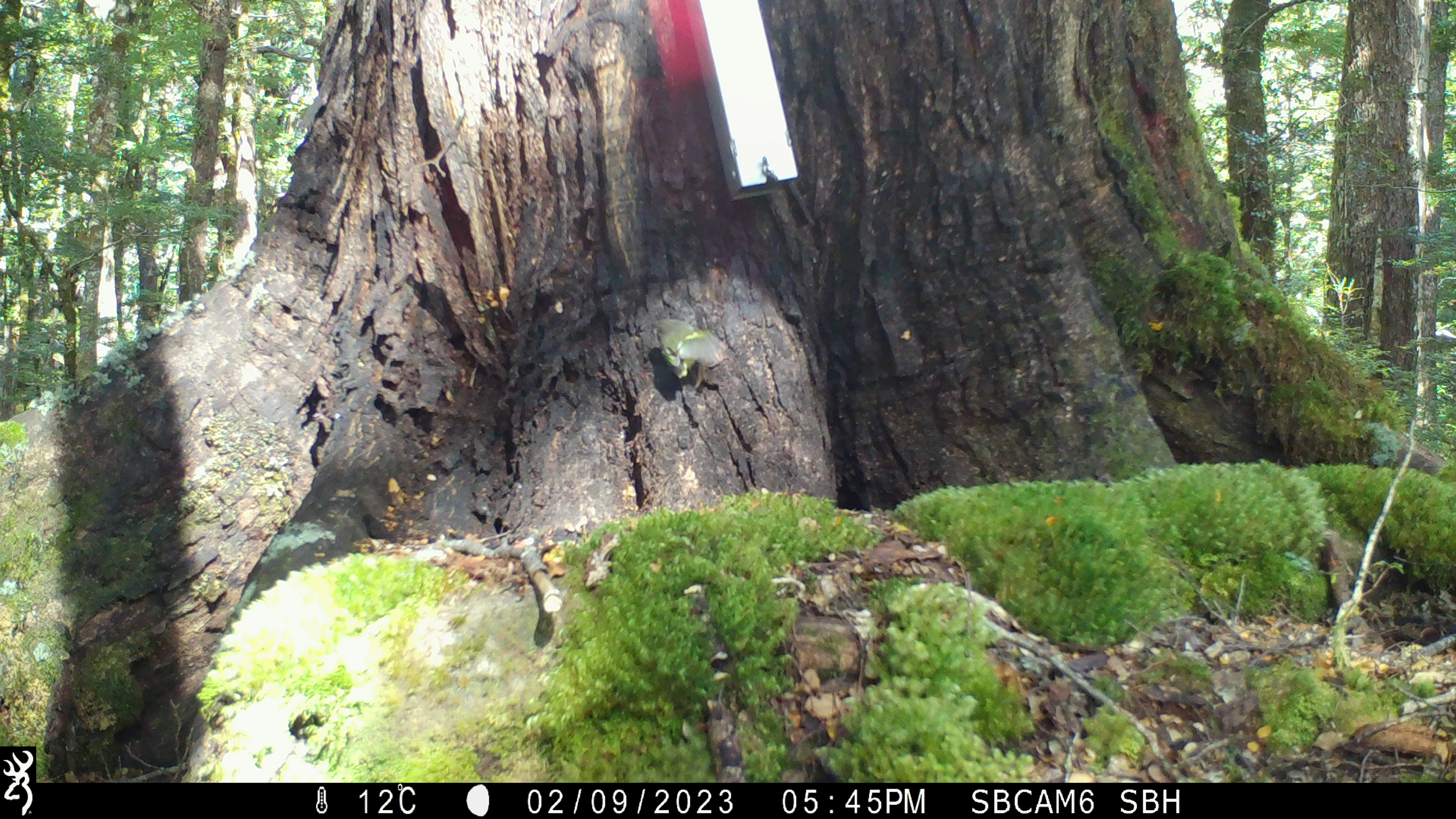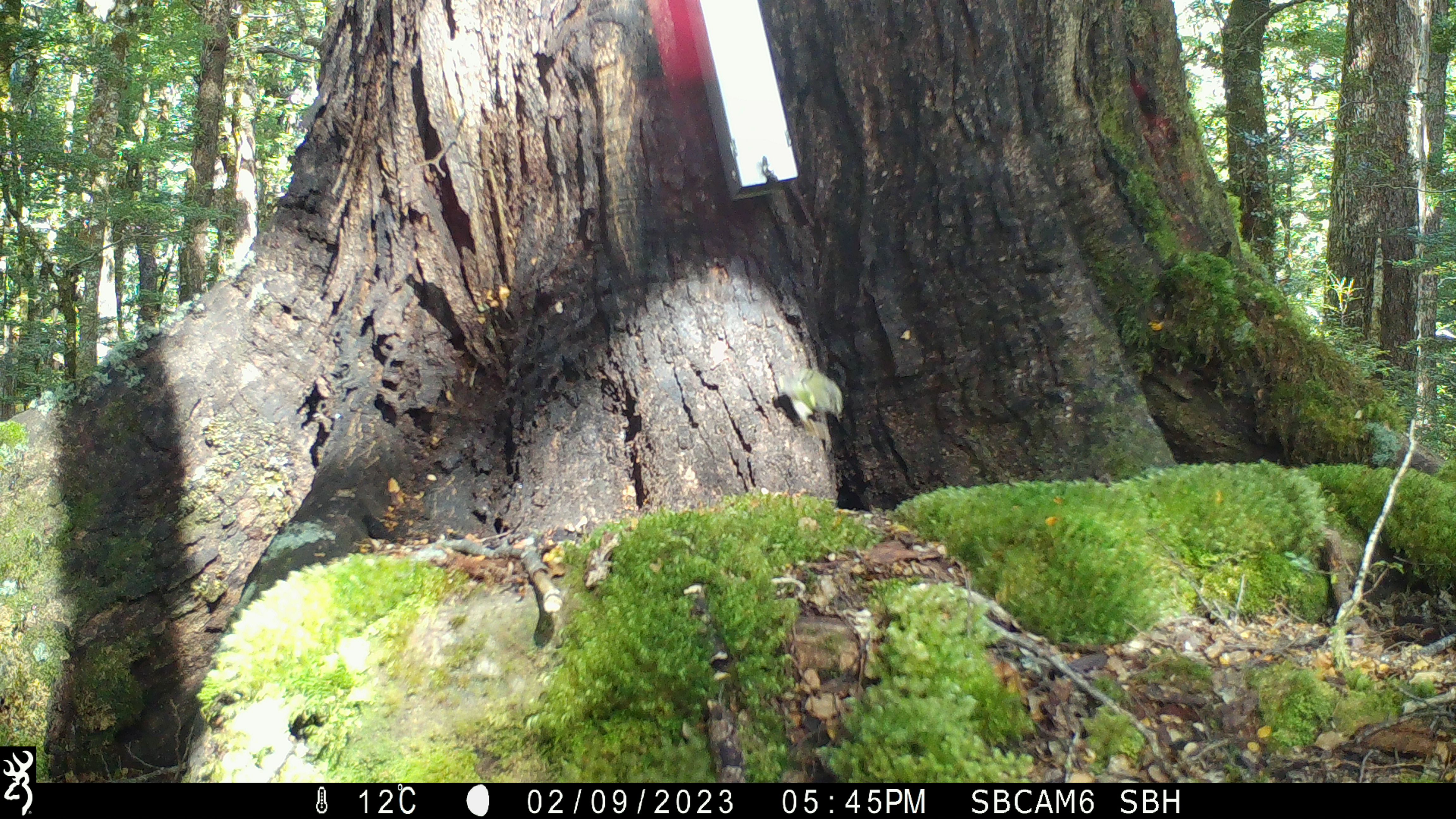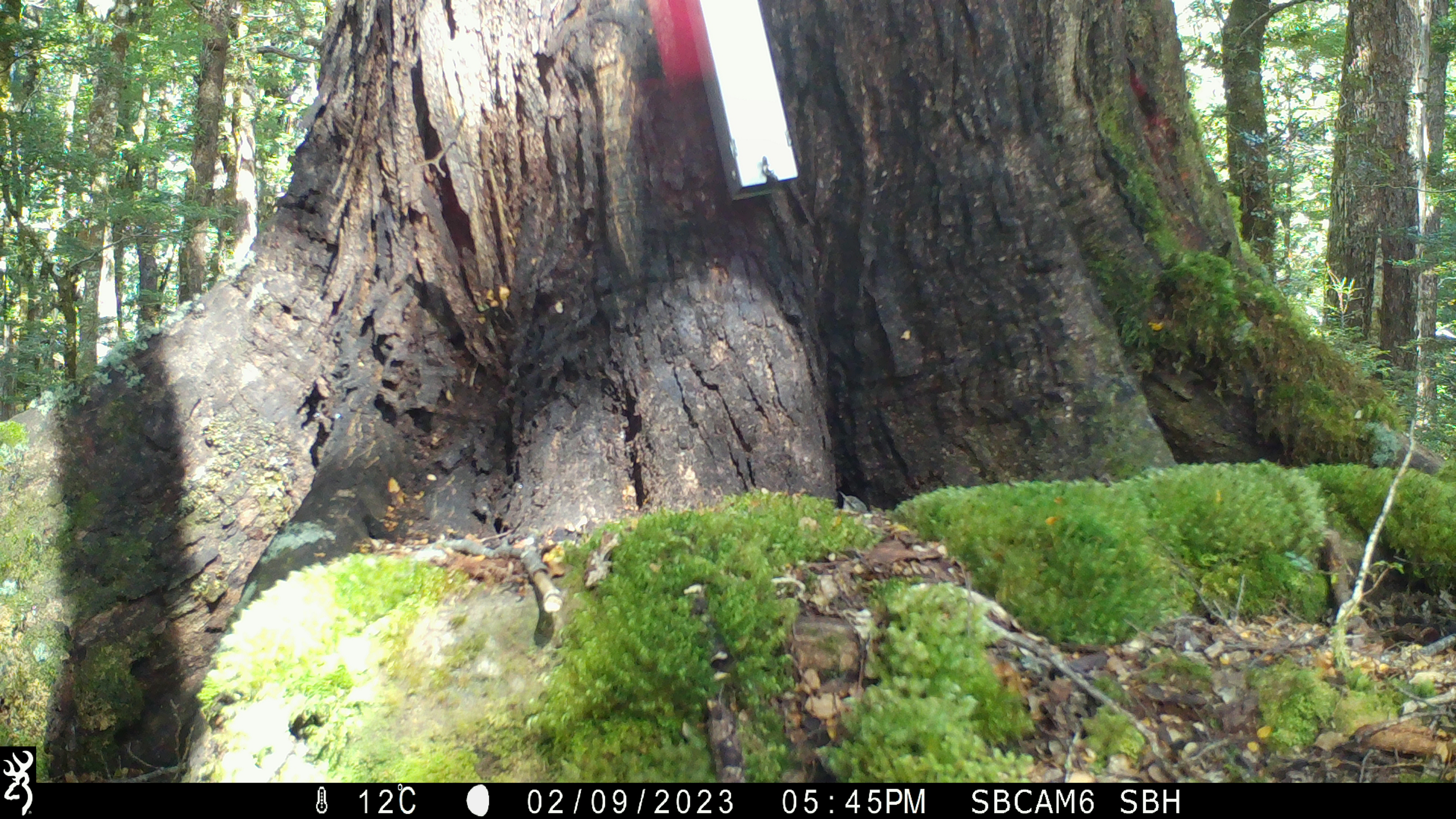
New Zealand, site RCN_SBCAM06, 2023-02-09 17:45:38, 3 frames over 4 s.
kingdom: Animalia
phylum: Chordata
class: Aves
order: Passeriformes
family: Acanthisittidae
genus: Acanthisitta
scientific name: Acanthisitta chloris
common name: rifleman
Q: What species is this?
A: Rifleman (Acanthisitta chloris).